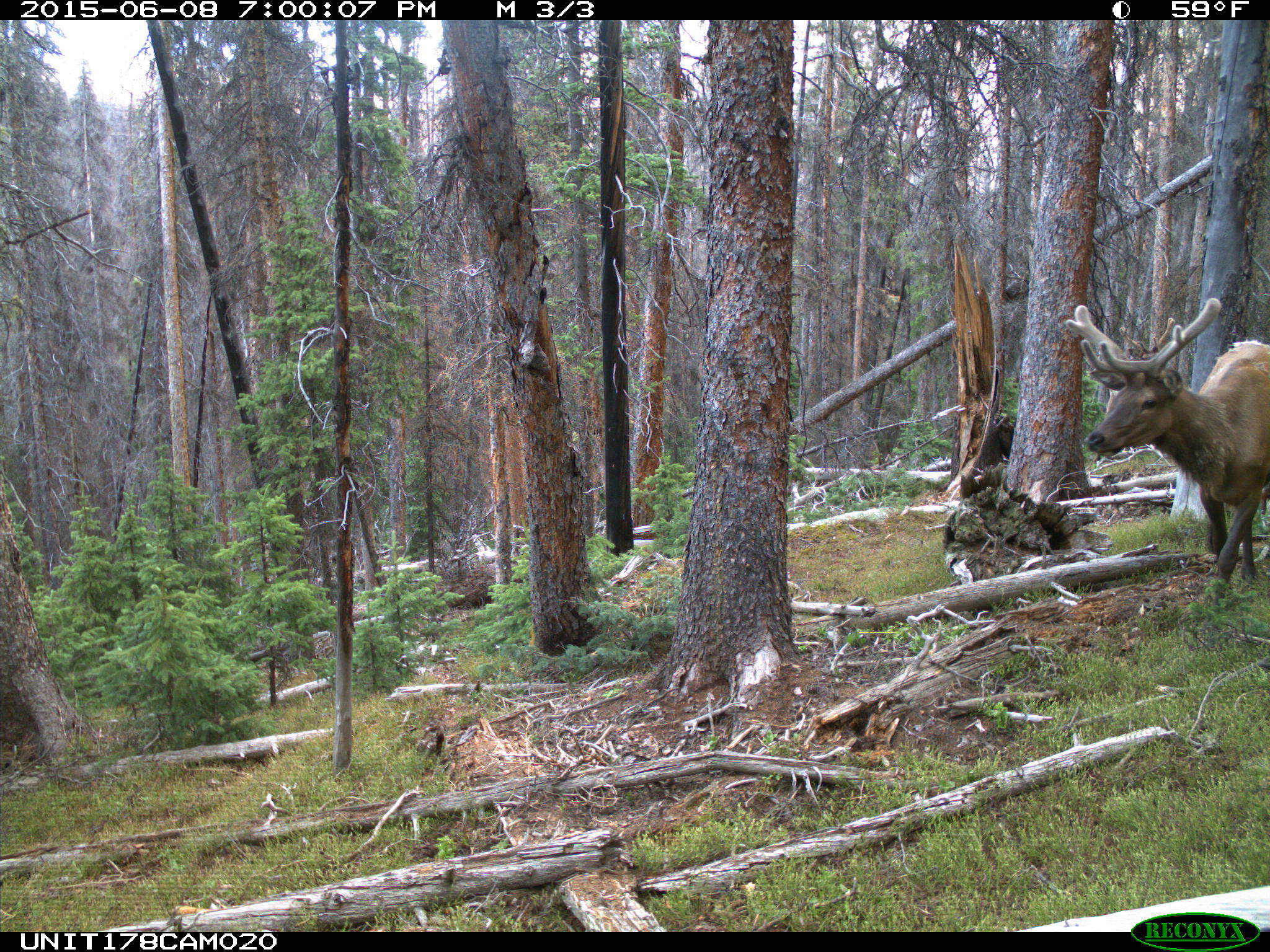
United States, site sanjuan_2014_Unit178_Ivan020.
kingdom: Animalia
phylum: Chordata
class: Mammalia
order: Artiodactyla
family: Cervidae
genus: Cervus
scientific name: Cervus elaphus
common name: red deer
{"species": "Cervus elaphus (red deer)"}